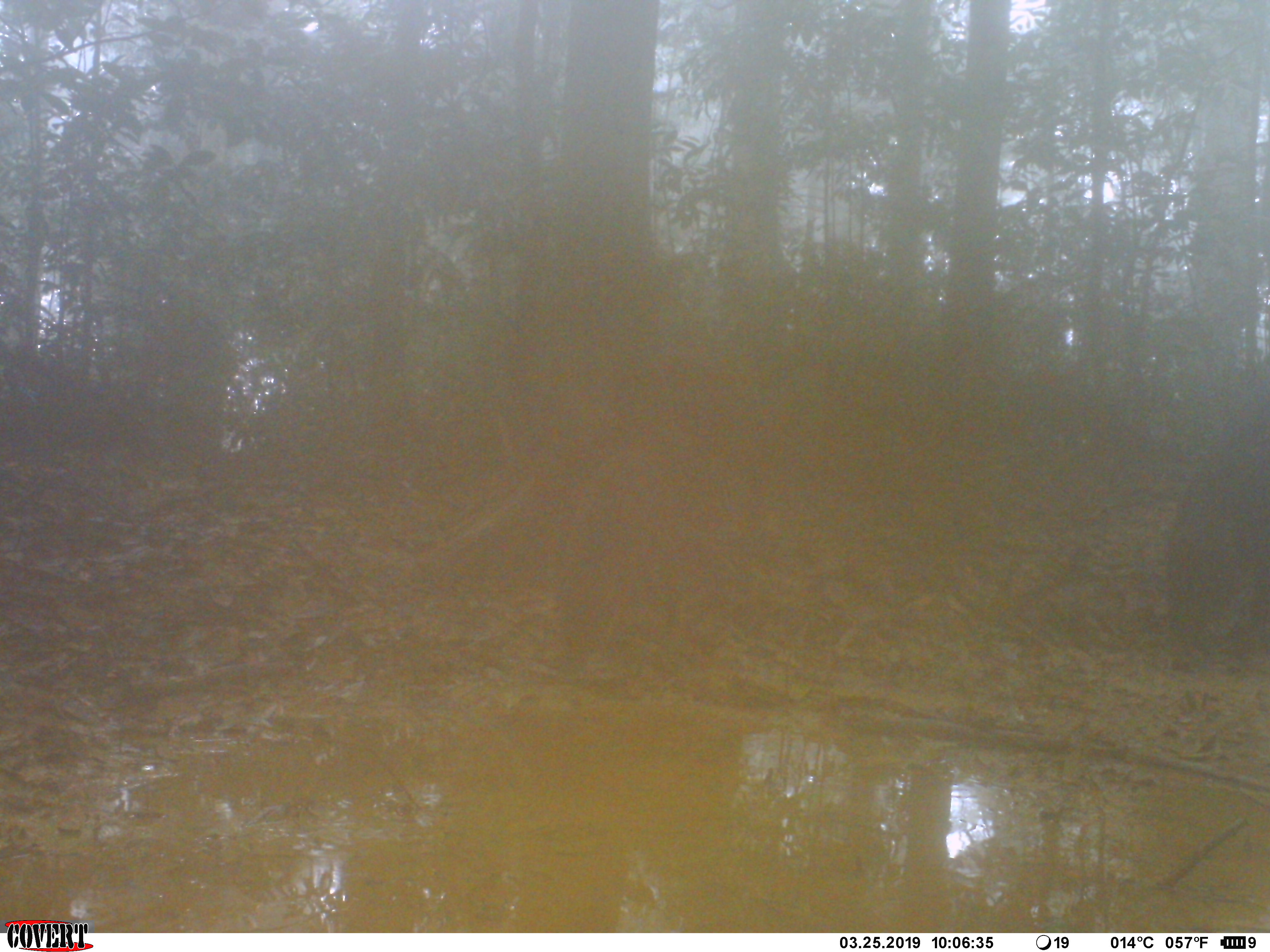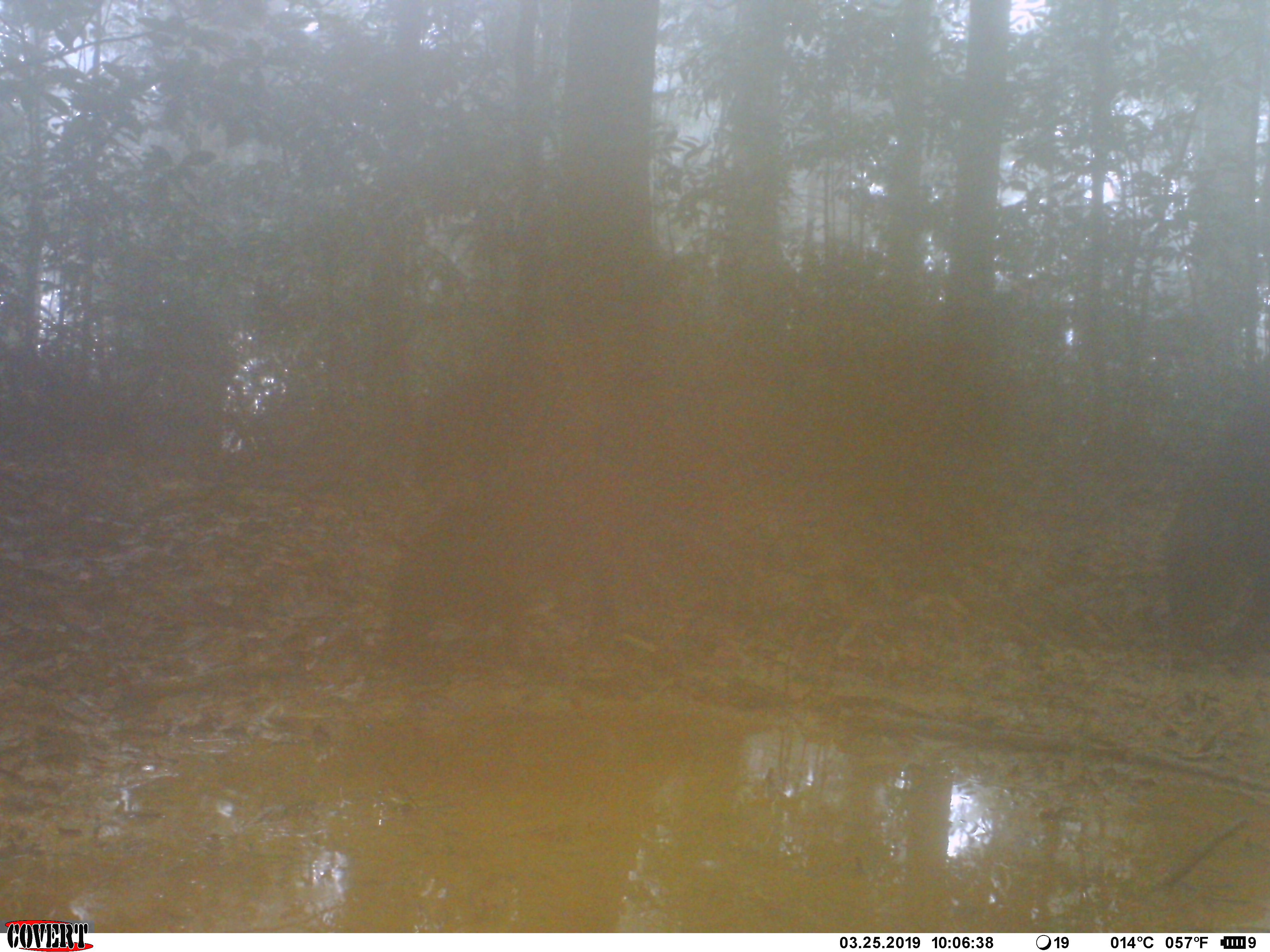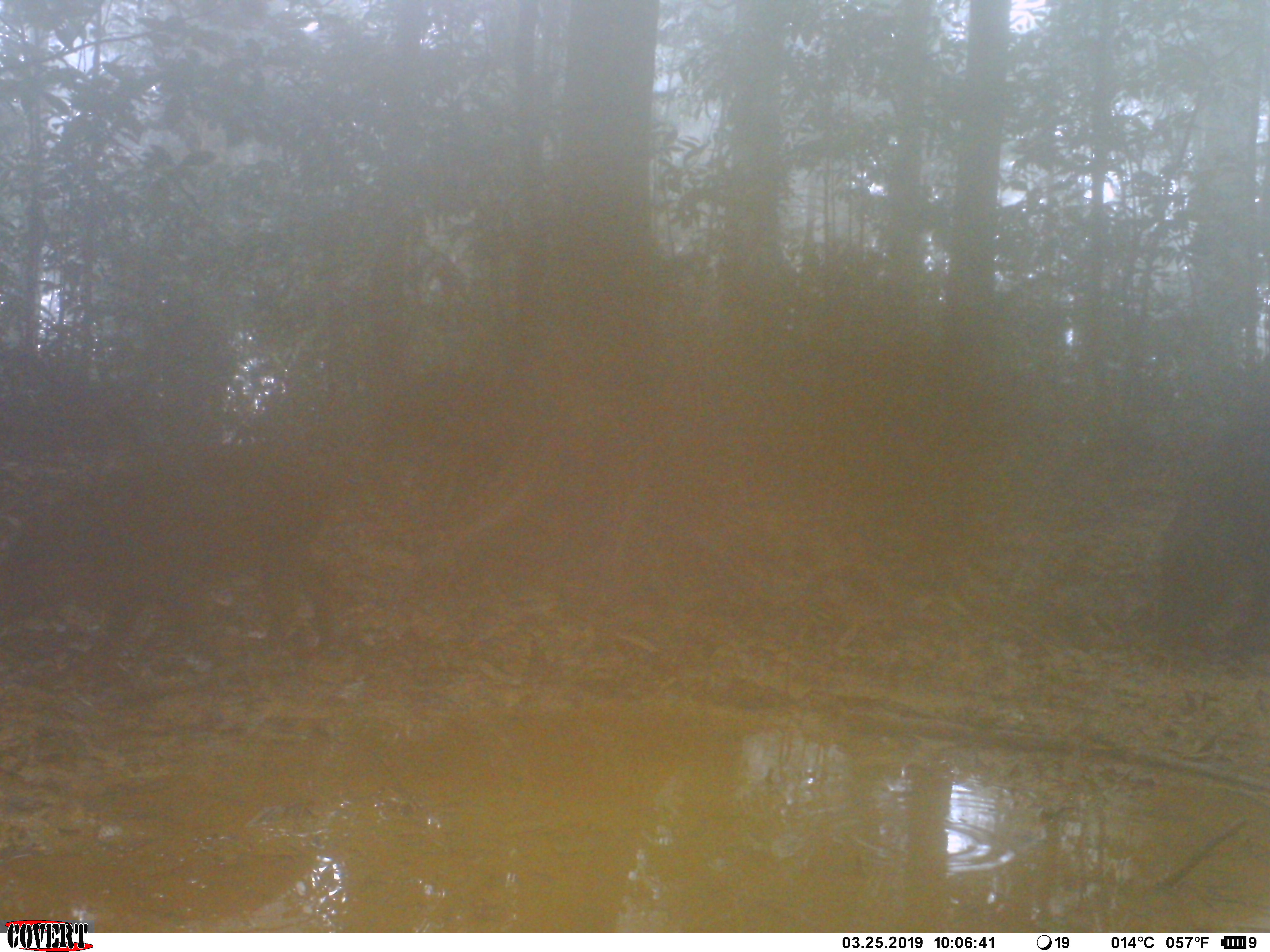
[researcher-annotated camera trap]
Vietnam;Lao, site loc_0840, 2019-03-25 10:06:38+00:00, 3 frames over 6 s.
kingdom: Animalia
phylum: Chordata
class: Mammalia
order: Artiodactyla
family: Suidae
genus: Sus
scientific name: Sus scrofa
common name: eurasian wild pig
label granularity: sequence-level